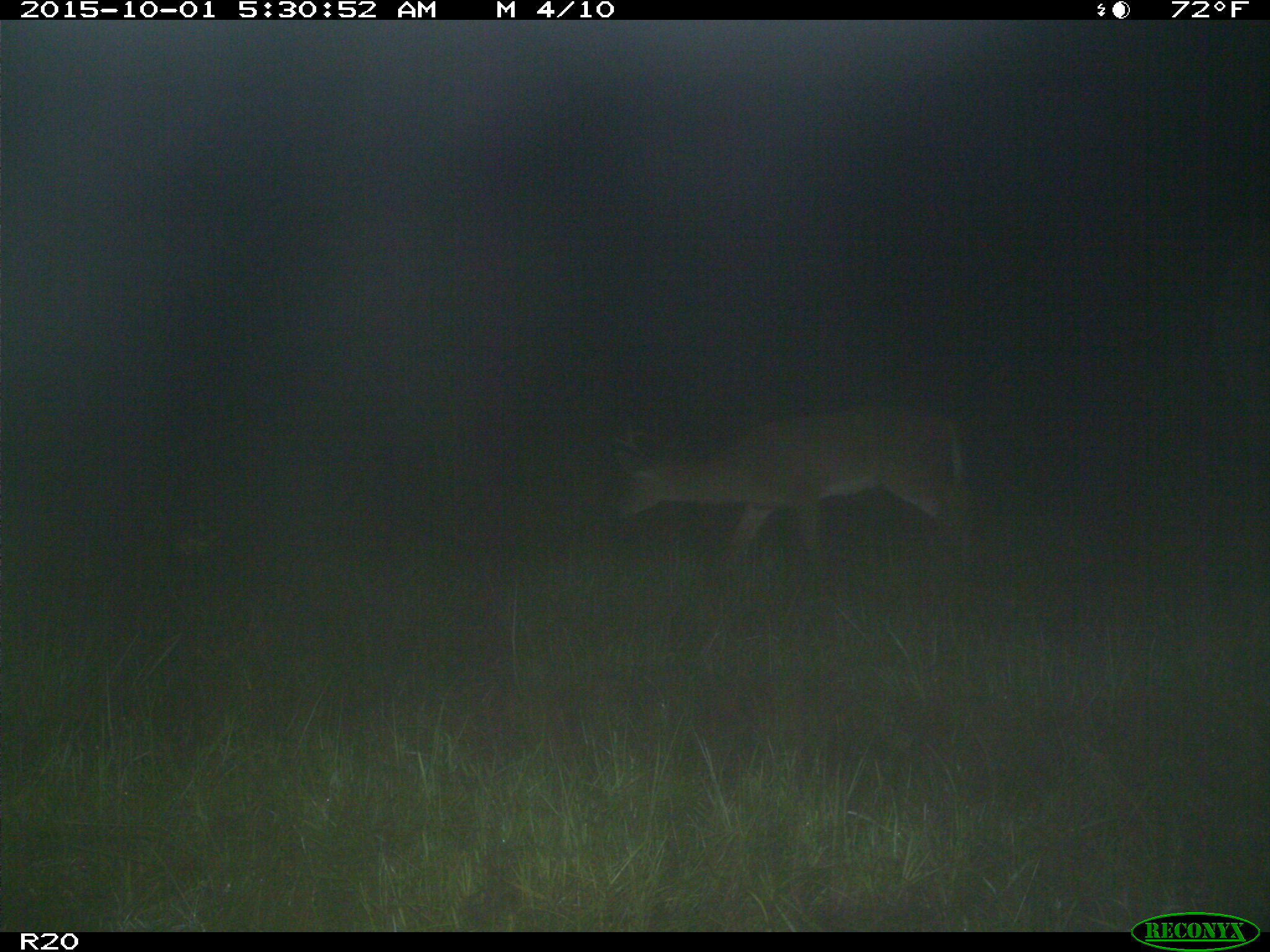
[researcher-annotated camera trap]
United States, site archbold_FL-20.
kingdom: Animalia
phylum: Chordata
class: Mammalia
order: Artiodactyla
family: Cervidae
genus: Odocoileus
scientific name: Odocoileus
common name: deer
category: unidentified deer